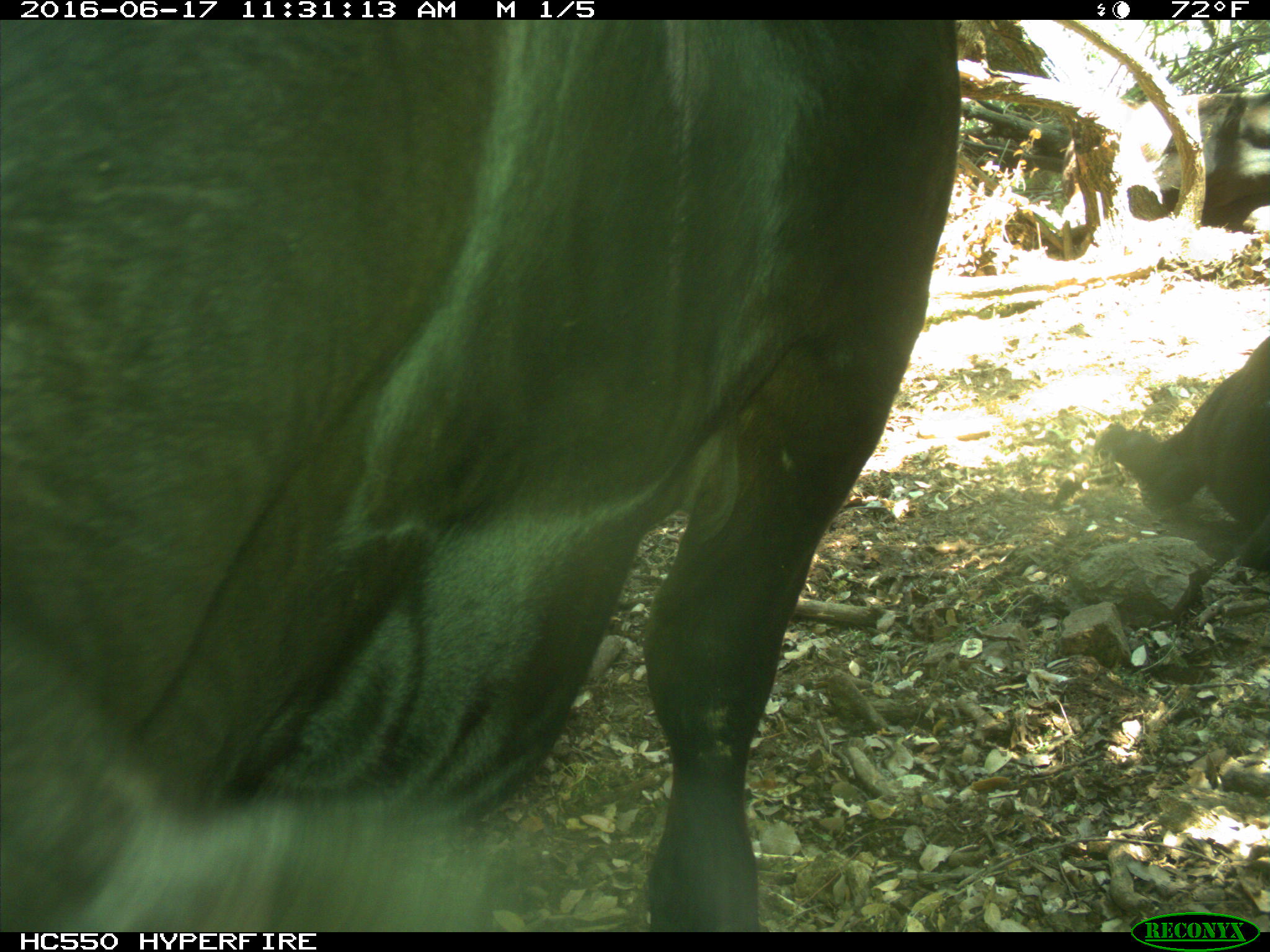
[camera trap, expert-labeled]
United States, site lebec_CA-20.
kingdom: Animalia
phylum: Chordata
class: Mammalia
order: Artiodactyla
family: Bovidae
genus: Bos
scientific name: Bos taurus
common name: domestic cow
Bos taurus (domestic cow).